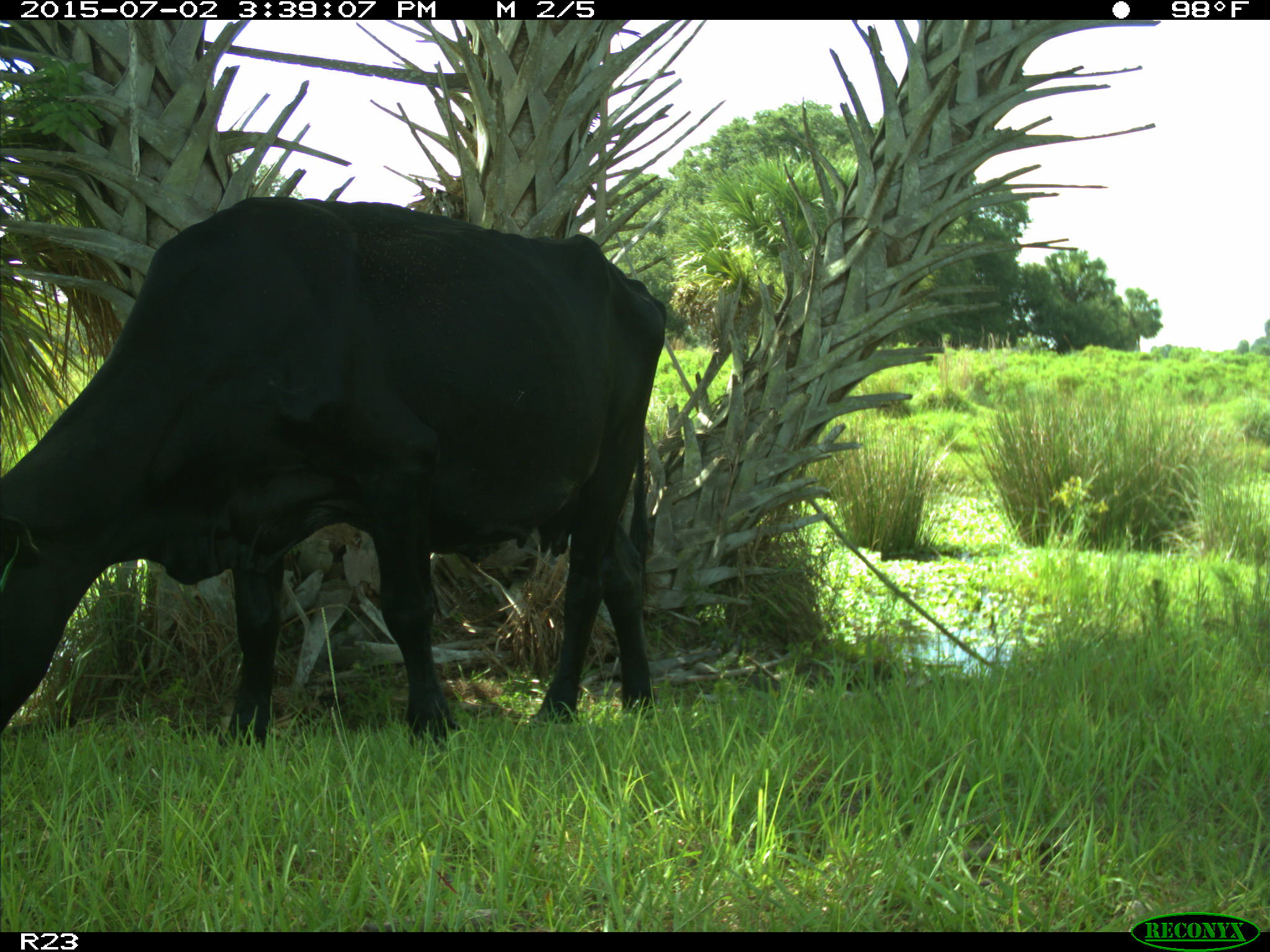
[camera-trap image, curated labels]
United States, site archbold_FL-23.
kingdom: Animalia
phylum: Chordata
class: Mammalia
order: Artiodactyla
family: Bovidae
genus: Bos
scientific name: Bos taurus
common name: domestic cow